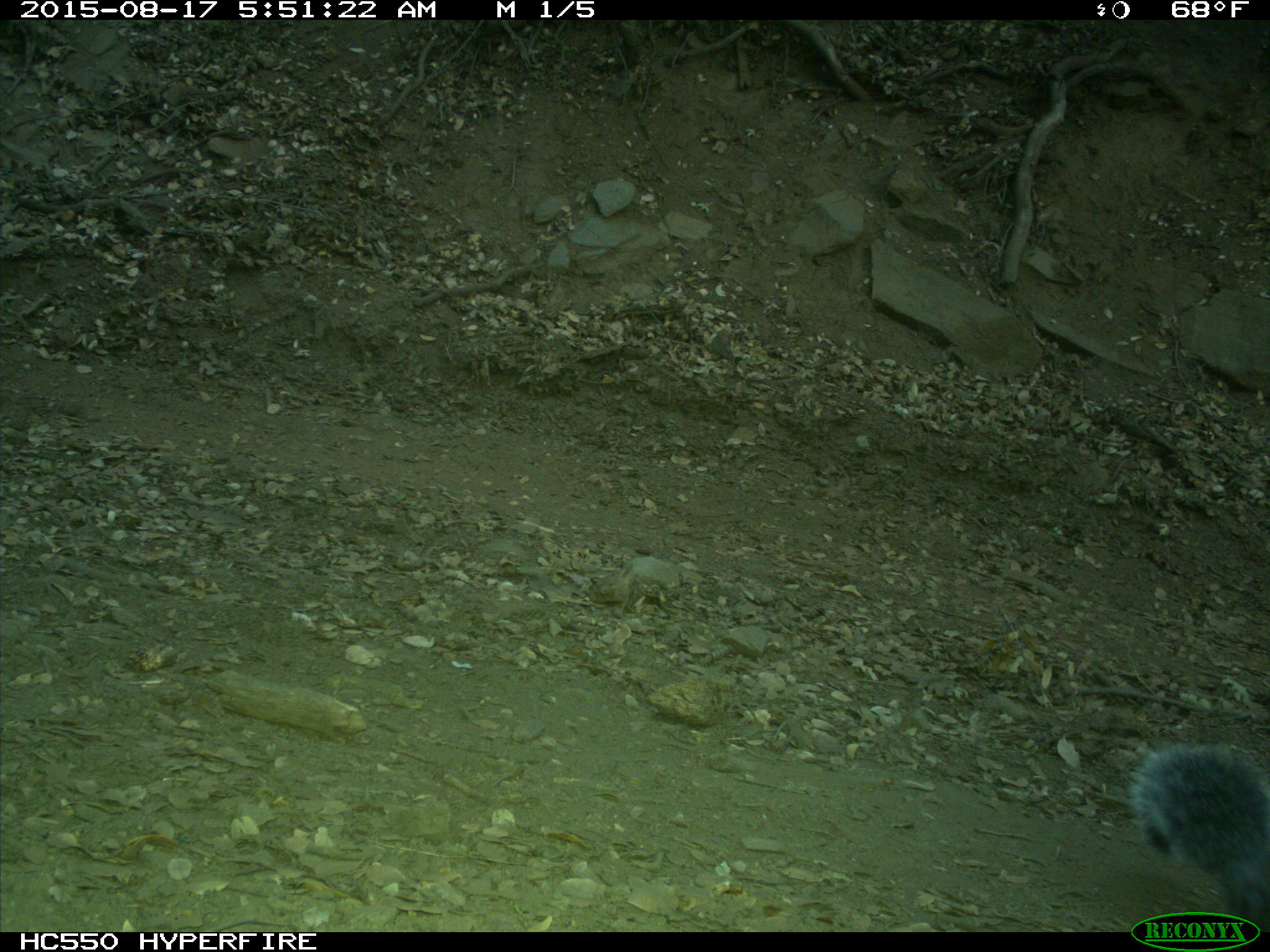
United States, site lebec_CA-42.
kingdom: Animalia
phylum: Chordata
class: Mammalia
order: Rodentia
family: Sciuridae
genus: Sciurus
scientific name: Sciurus carolinensis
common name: eastern gray squirrel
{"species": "Sciurus carolinensis (eastern gray squirrel)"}